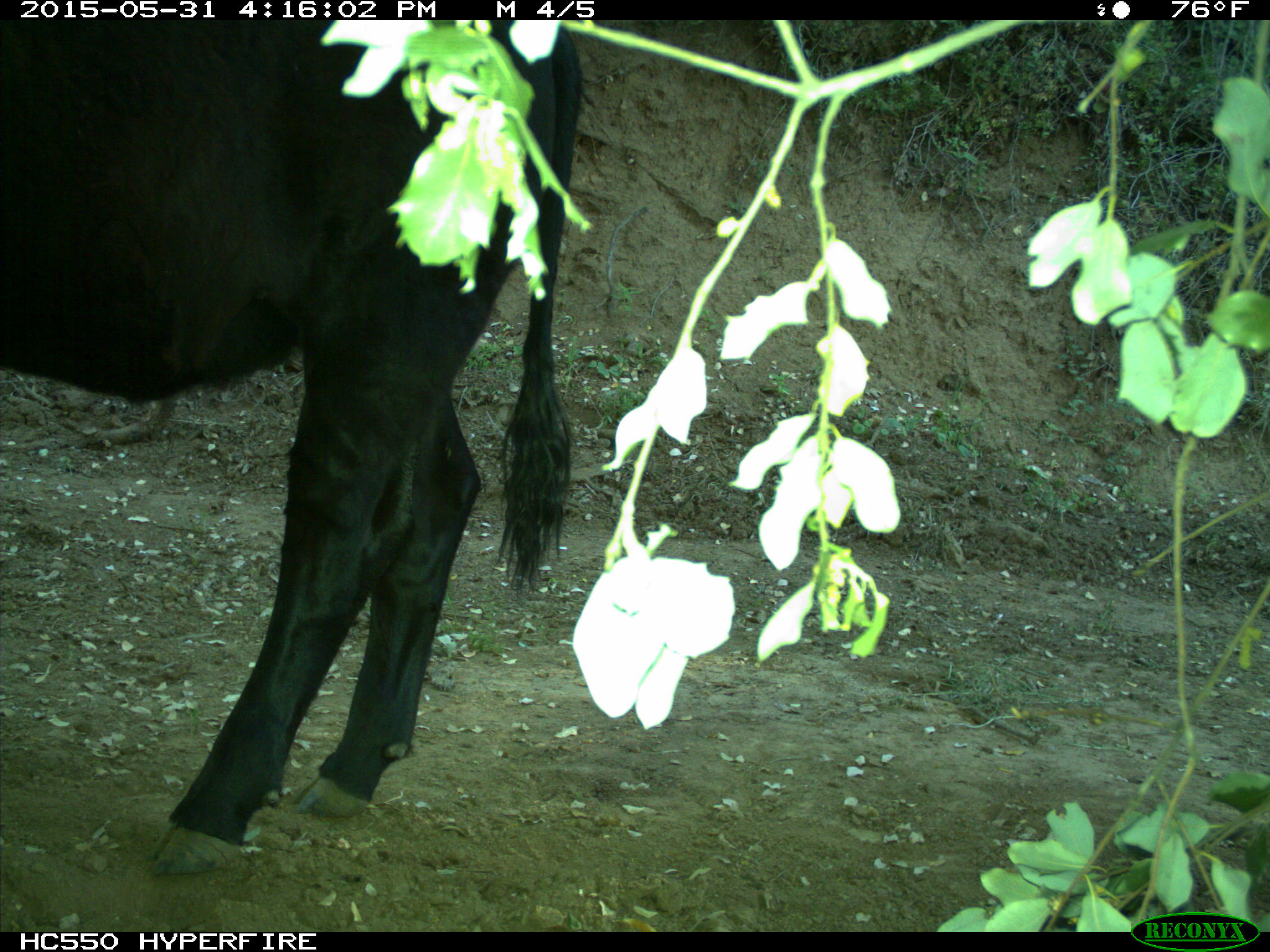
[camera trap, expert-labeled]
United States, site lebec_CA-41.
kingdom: Animalia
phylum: Chordata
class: Mammalia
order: Artiodactyla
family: Bovidae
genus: Bos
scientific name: Bos taurus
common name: domestic cow